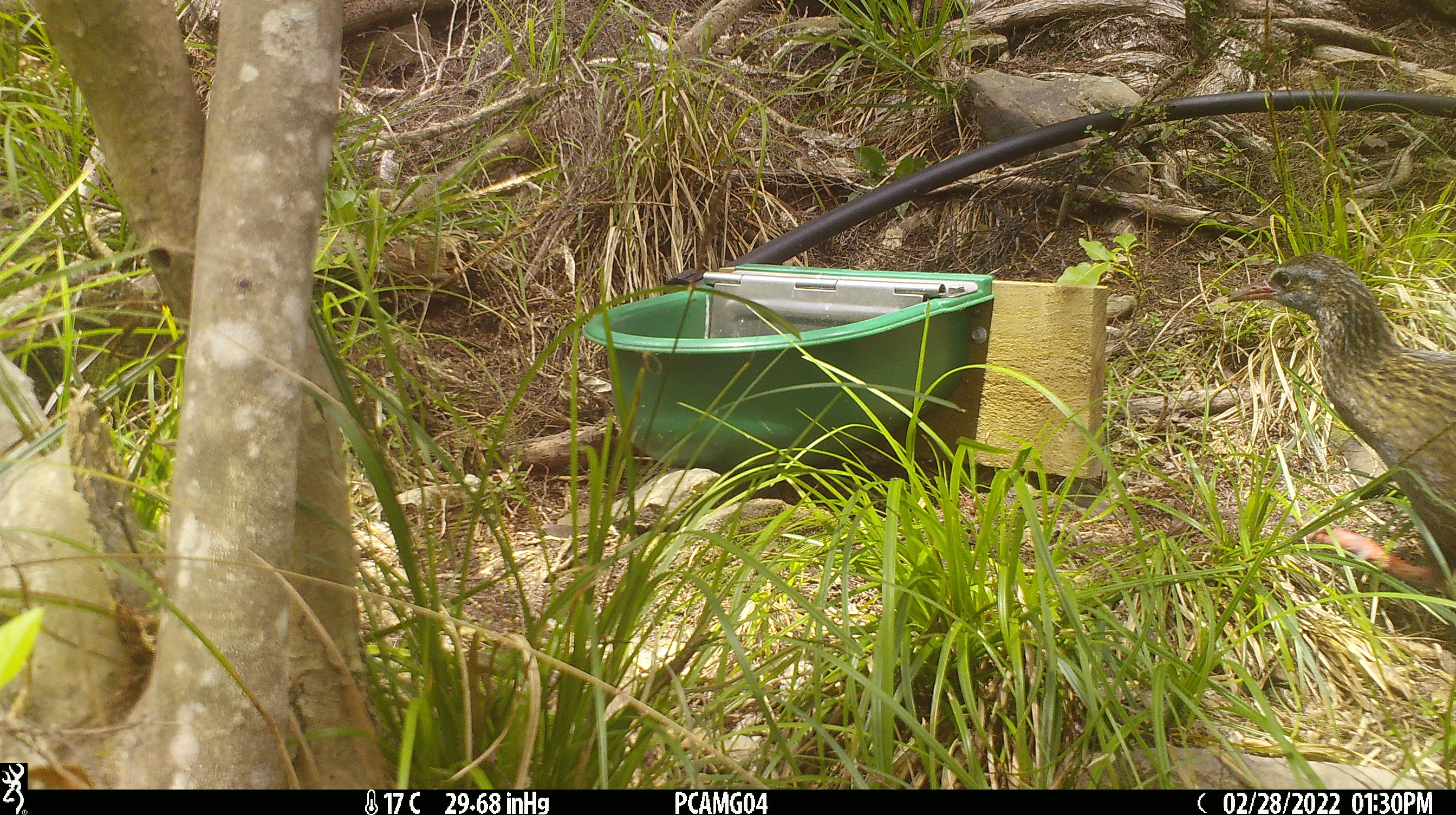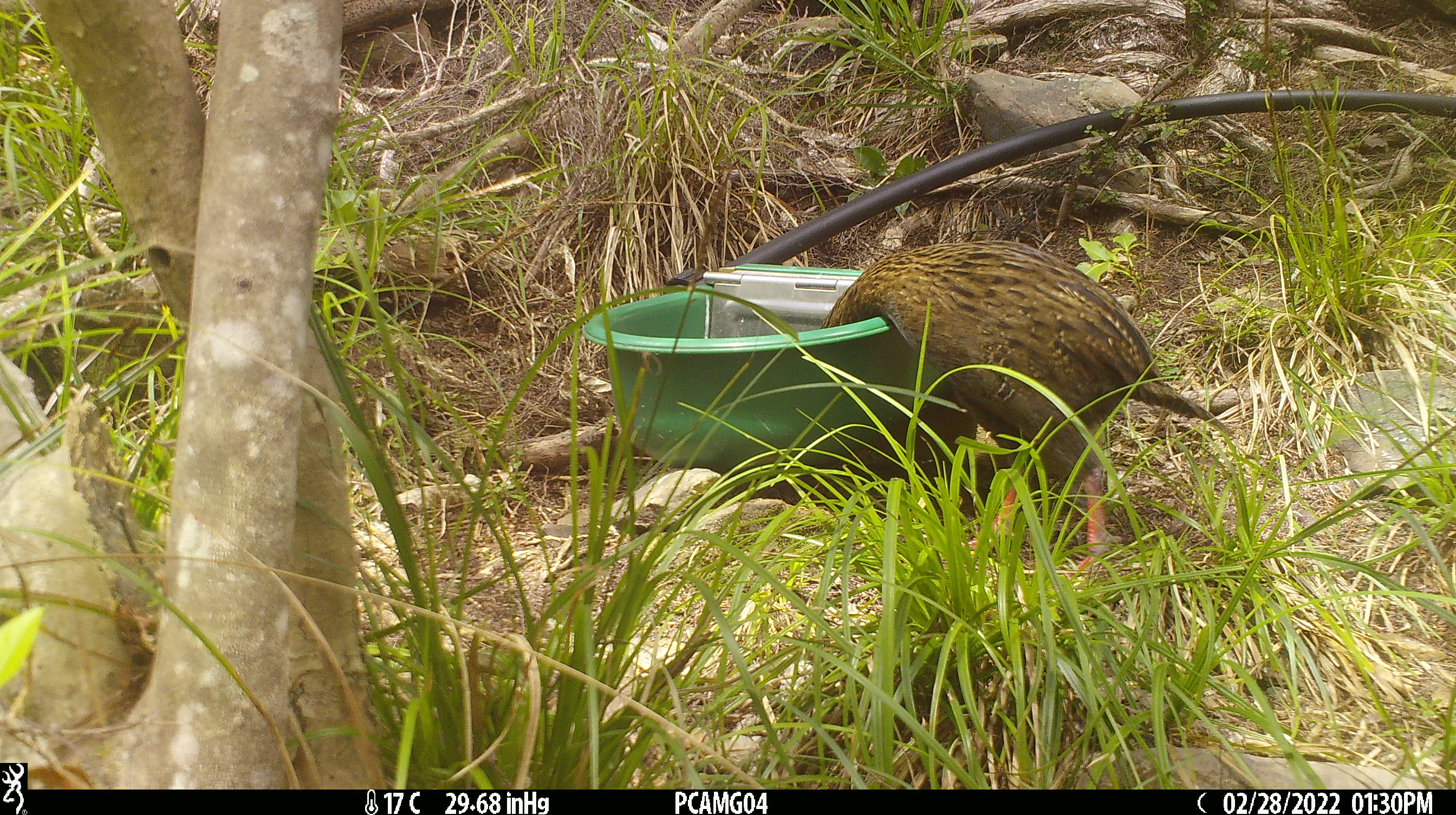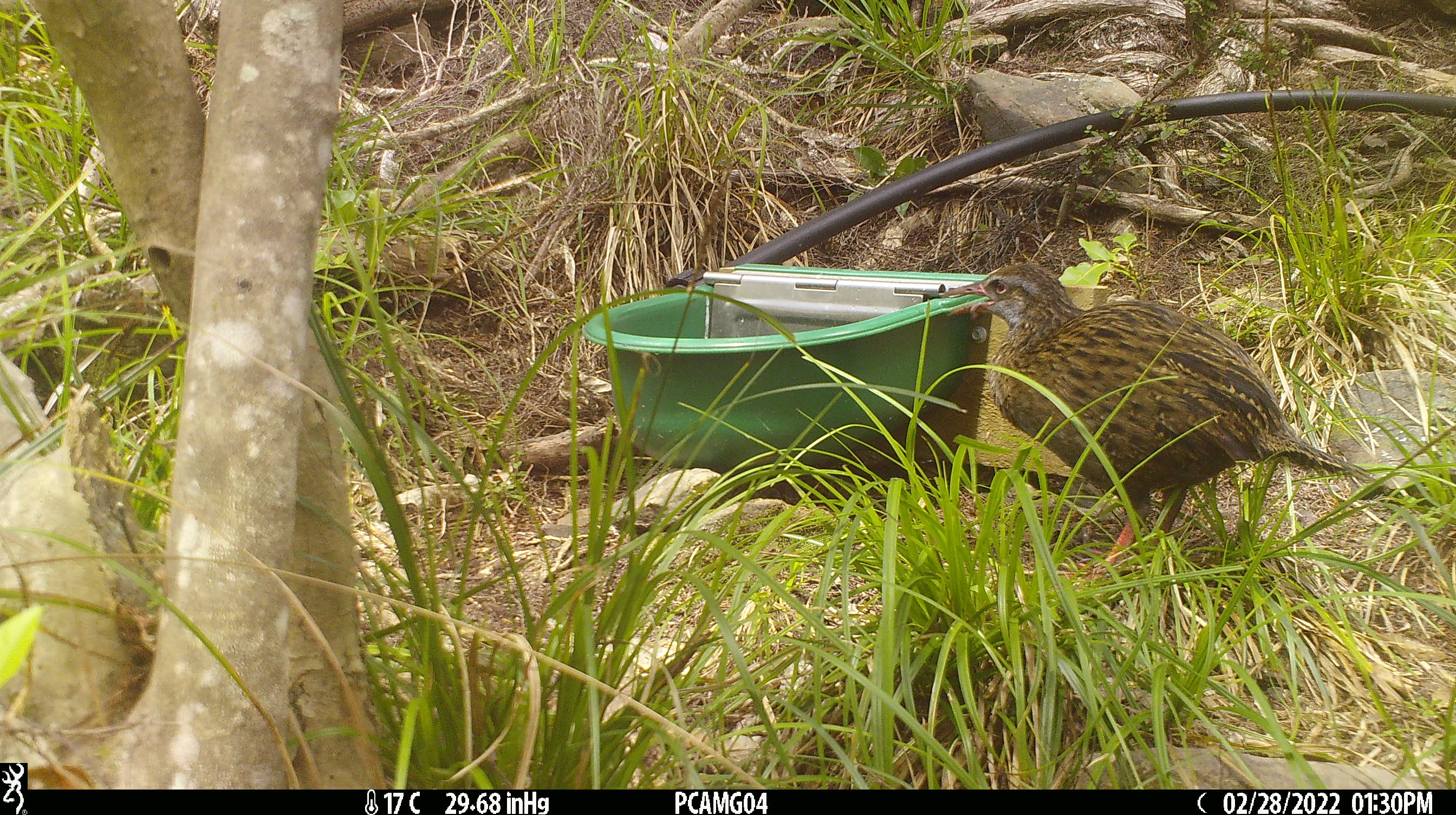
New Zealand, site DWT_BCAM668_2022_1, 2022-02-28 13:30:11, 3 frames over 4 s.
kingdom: Animalia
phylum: Chordata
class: Aves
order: Gruiformes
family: Rallidae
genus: Gallirallus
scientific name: Gallirallus australis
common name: weka